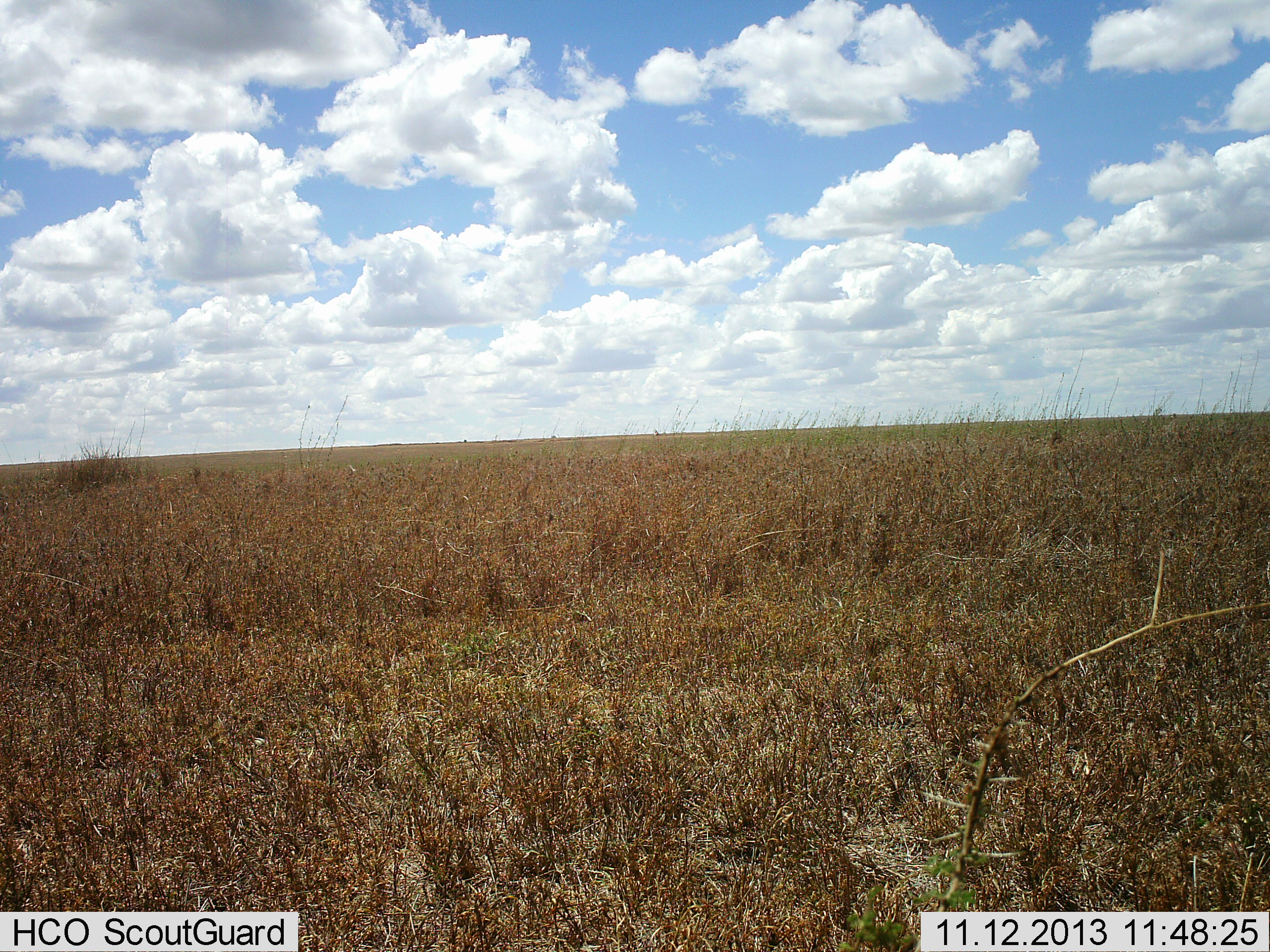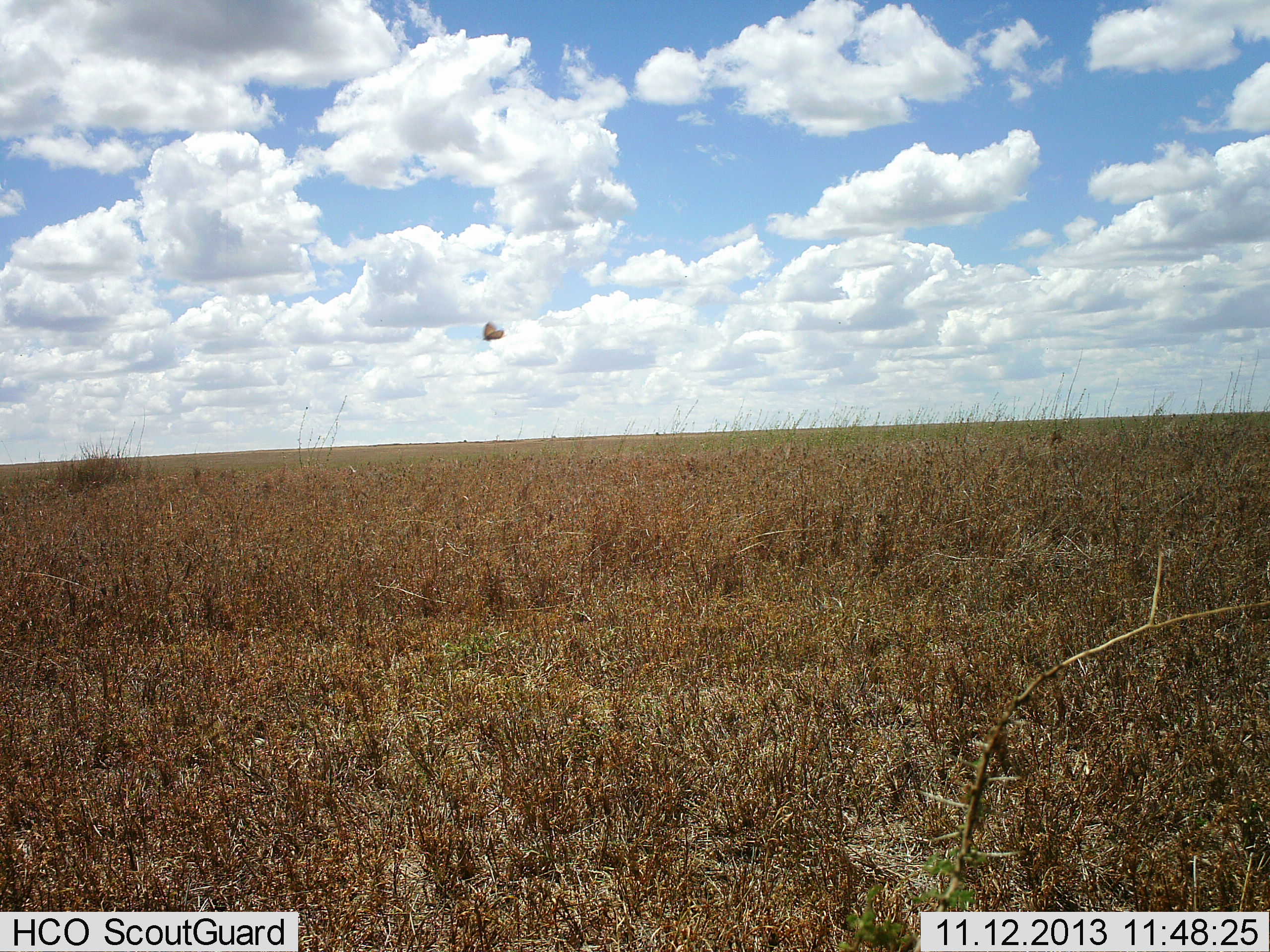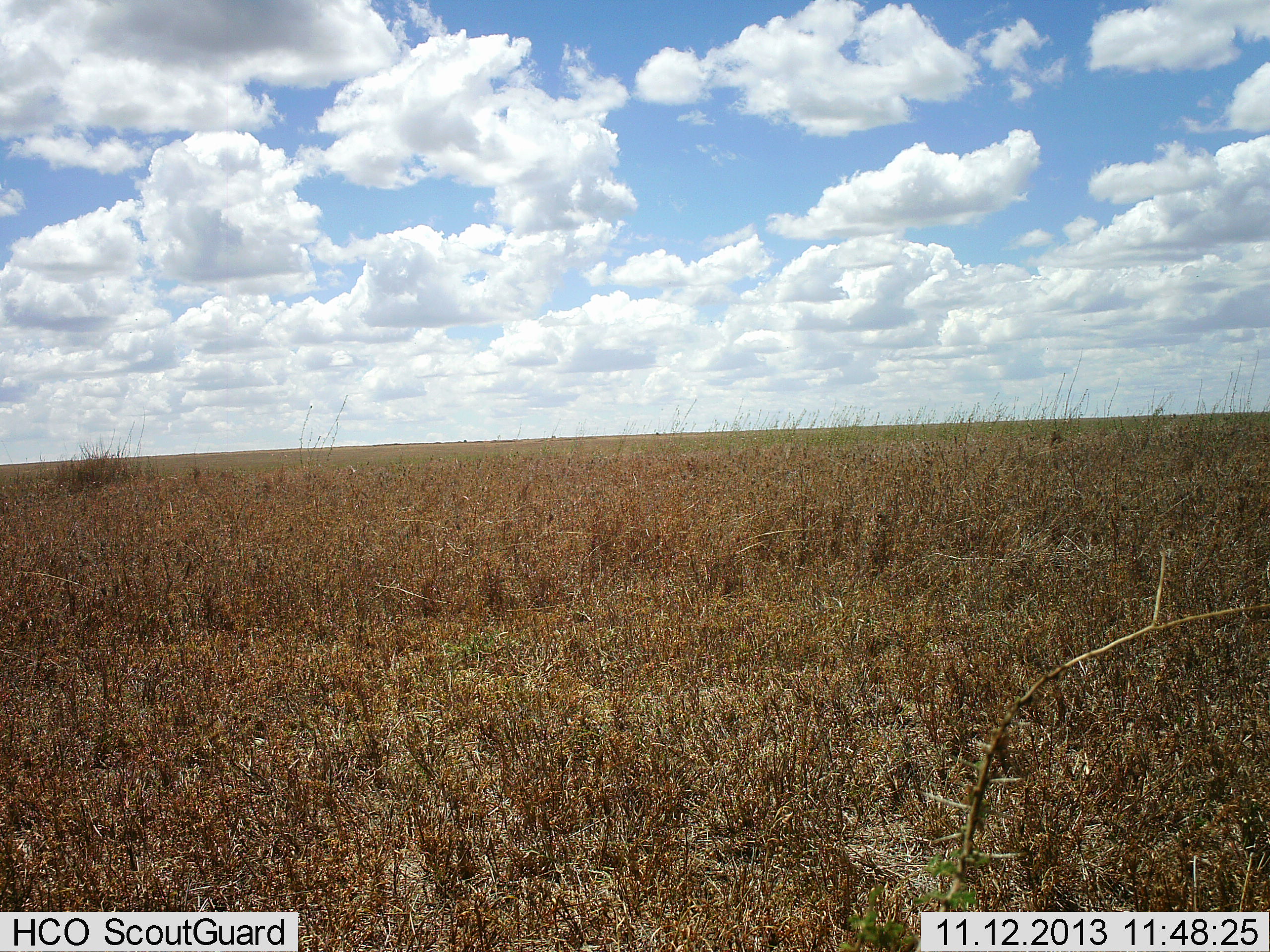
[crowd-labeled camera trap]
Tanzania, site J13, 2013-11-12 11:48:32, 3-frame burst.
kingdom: Animalia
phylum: Arthropoda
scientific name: Arthropoda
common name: arthropods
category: insectspider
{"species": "insectspider (arthropods) (Arthropoda)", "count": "1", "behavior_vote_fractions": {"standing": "0%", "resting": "0%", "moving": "100%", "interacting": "0%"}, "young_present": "0%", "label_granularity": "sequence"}